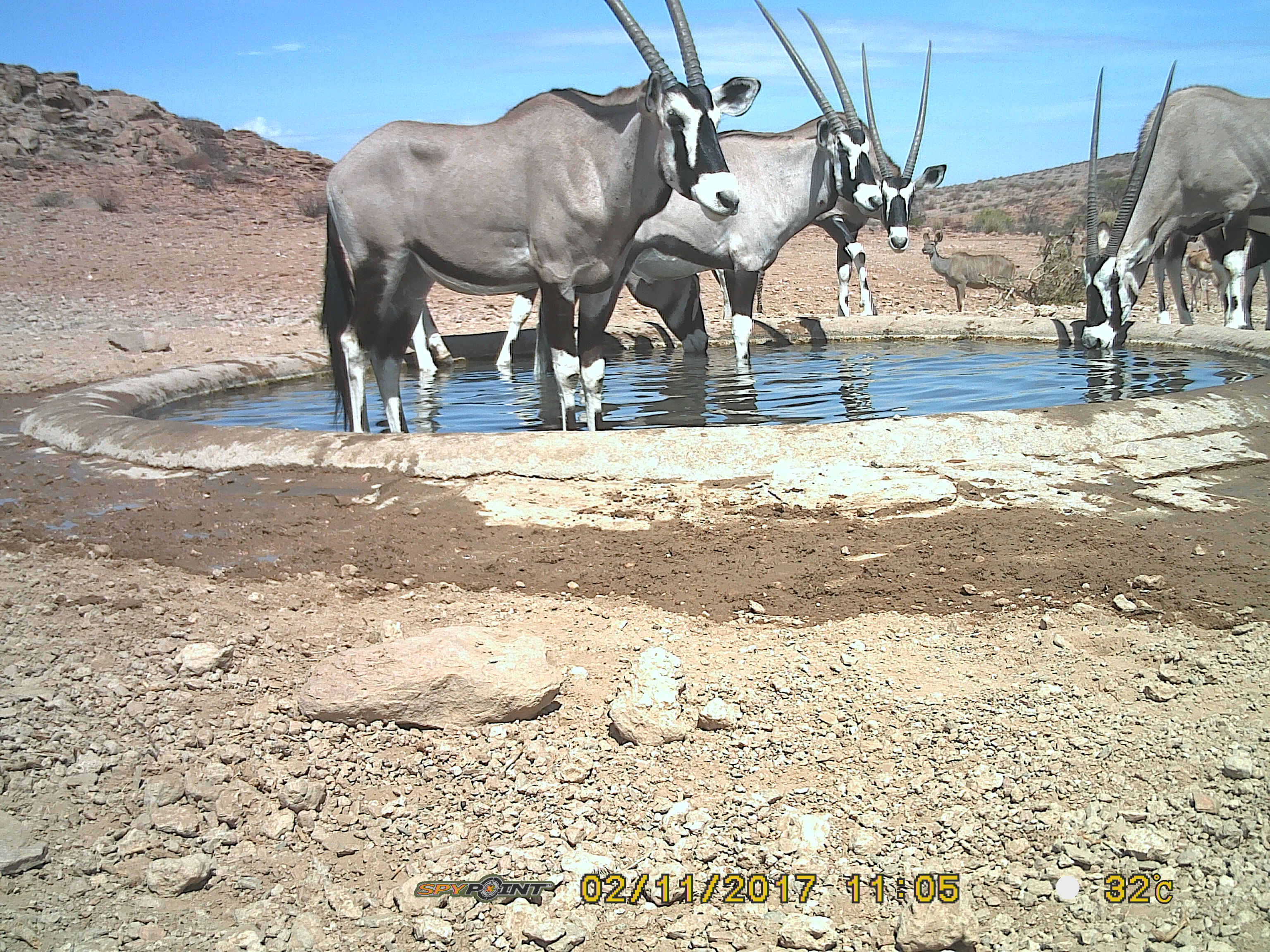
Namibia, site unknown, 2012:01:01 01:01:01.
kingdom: Animalia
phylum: Chordata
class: Mammalia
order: Artiodactyla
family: Bovidae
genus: Oryx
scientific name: Oryx gazella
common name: gemsbok